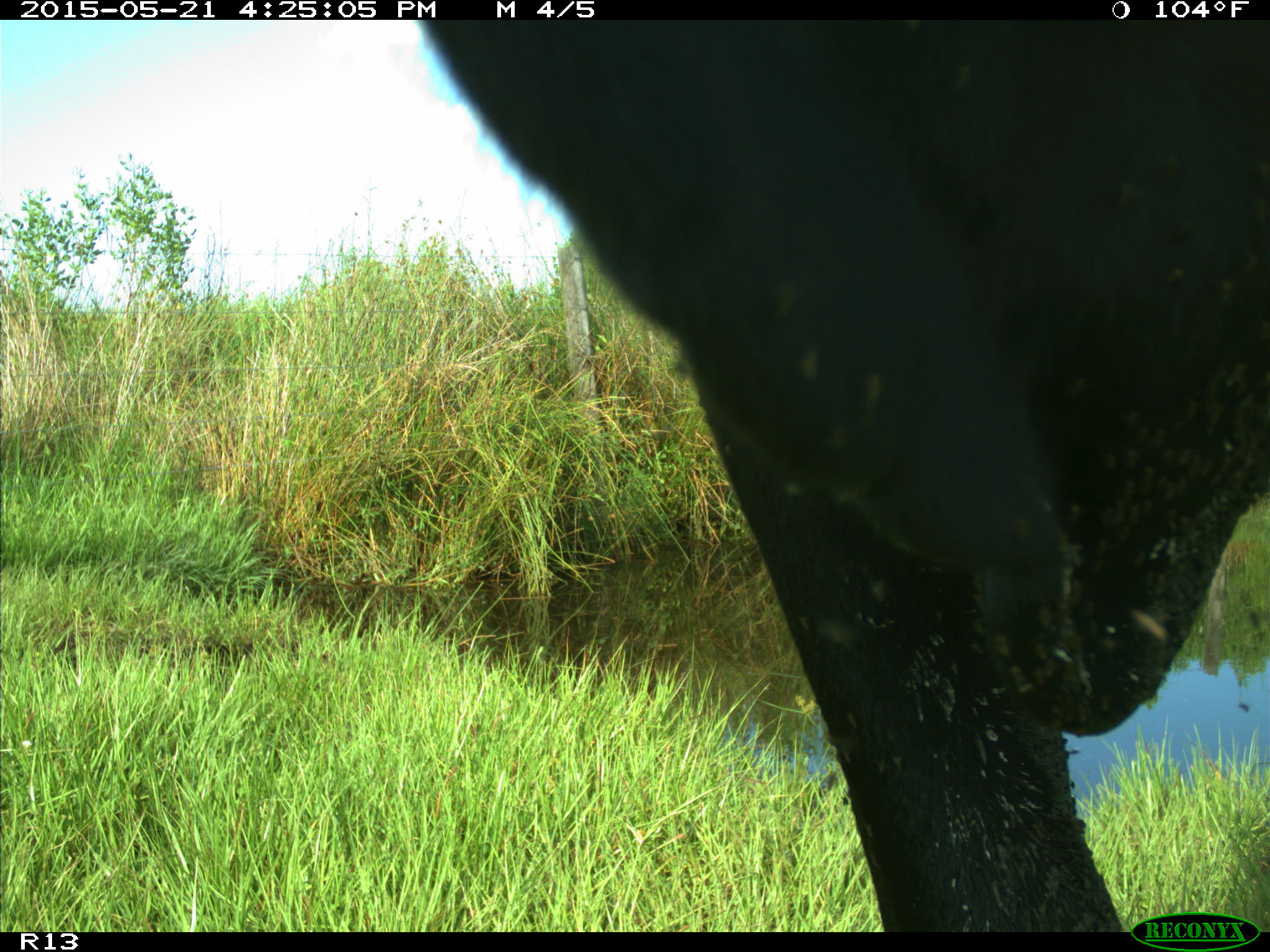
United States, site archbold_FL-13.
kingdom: Animalia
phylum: Chordata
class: Mammalia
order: Artiodactyla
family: Bovidae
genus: Bos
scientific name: Bos taurus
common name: domestic cow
Bos taurus (domestic cow).